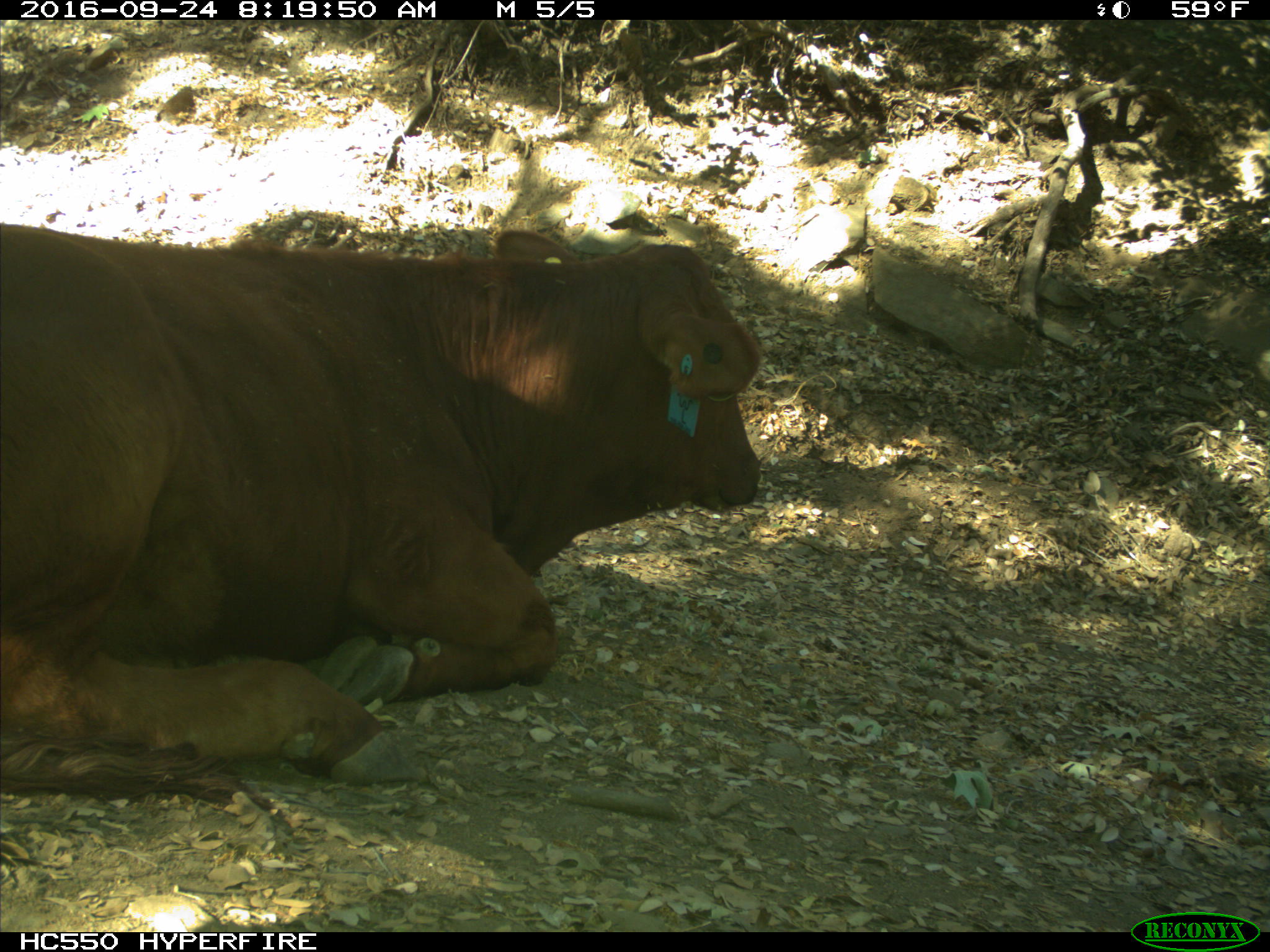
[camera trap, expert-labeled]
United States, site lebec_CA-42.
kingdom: Animalia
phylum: Chordata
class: Mammalia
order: Artiodactyla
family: Bovidae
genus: Bos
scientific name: Bos taurus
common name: domestic cow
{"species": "Bos taurus (domestic cow)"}